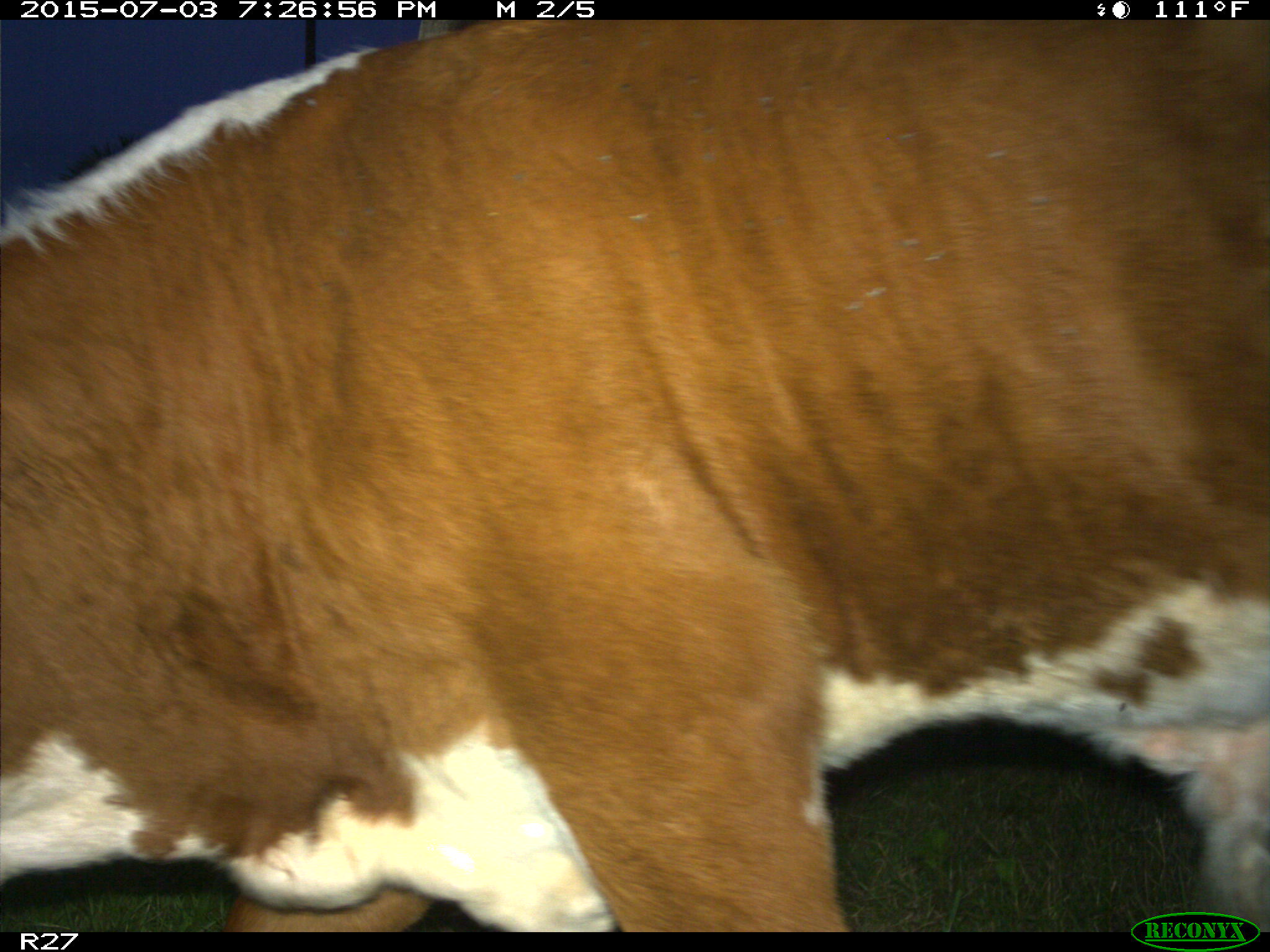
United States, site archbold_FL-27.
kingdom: Animalia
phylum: Chordata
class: Mammalia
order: Artiodactyla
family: Bovidae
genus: Bos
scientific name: Bos taurus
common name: domestic cow